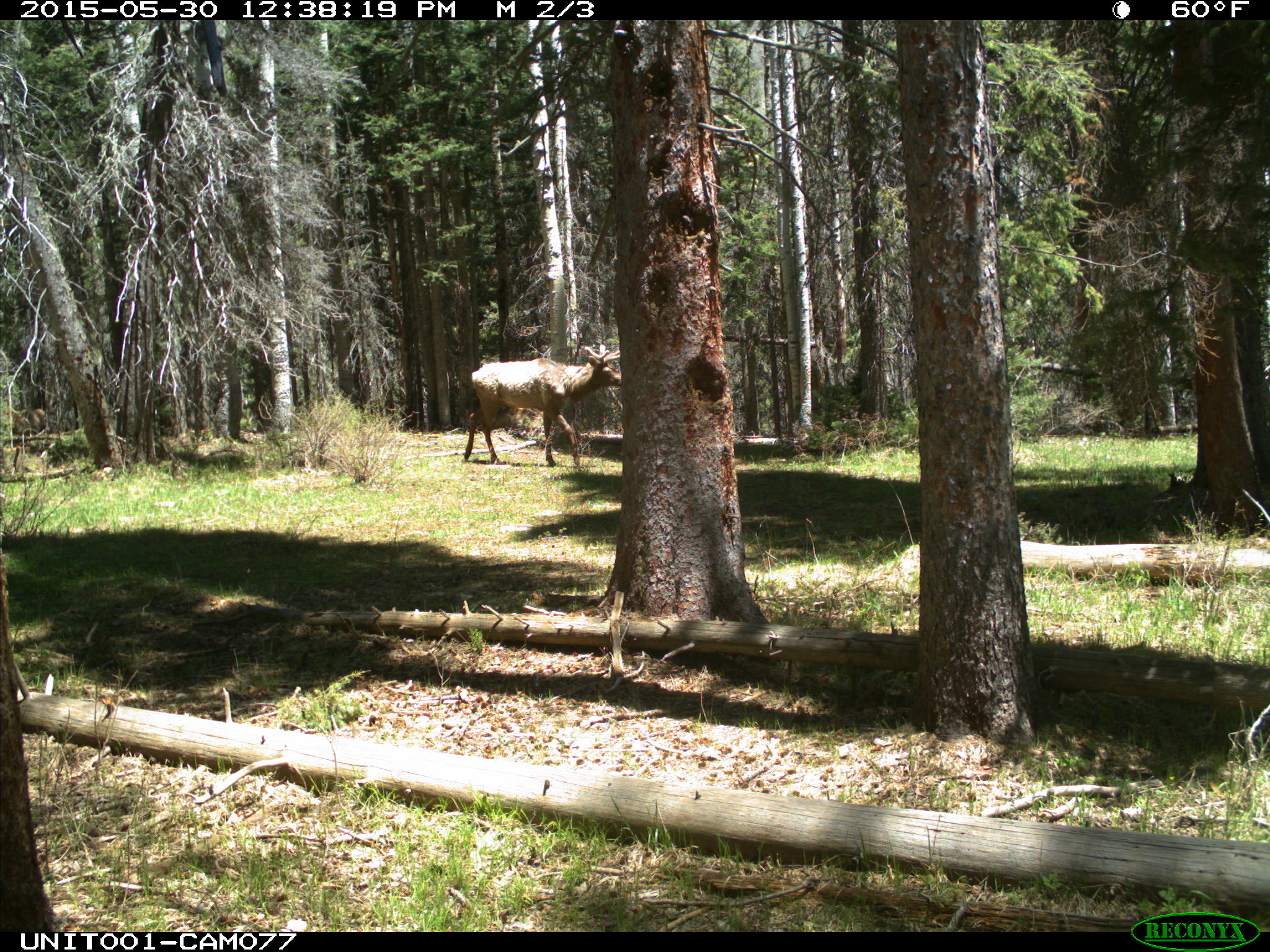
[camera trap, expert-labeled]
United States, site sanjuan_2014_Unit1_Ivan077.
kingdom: Animalia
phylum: Chordata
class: Mammalia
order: Artiodactyla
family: Cervidae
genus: Cervus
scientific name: Cervus elaphus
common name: red deer